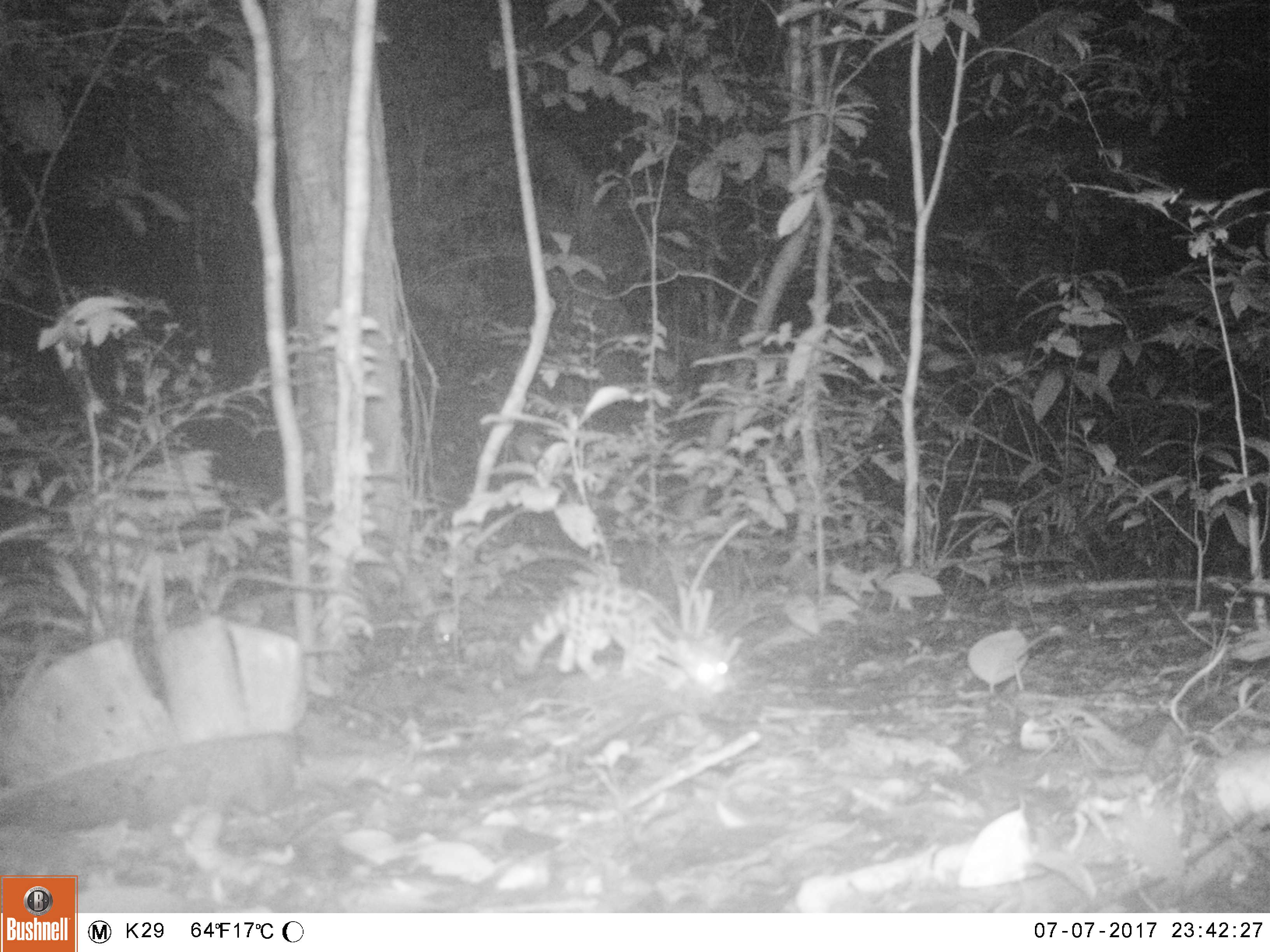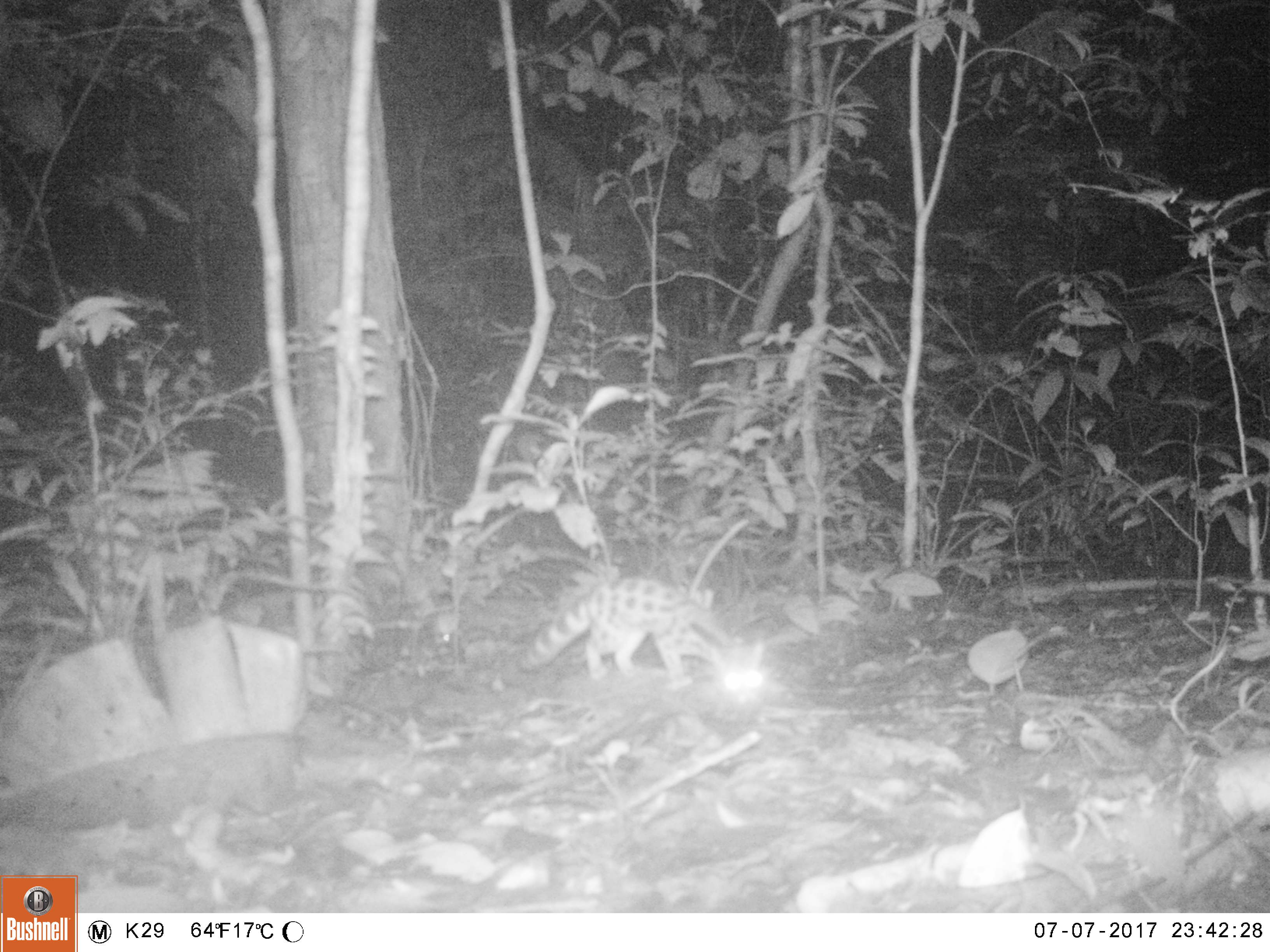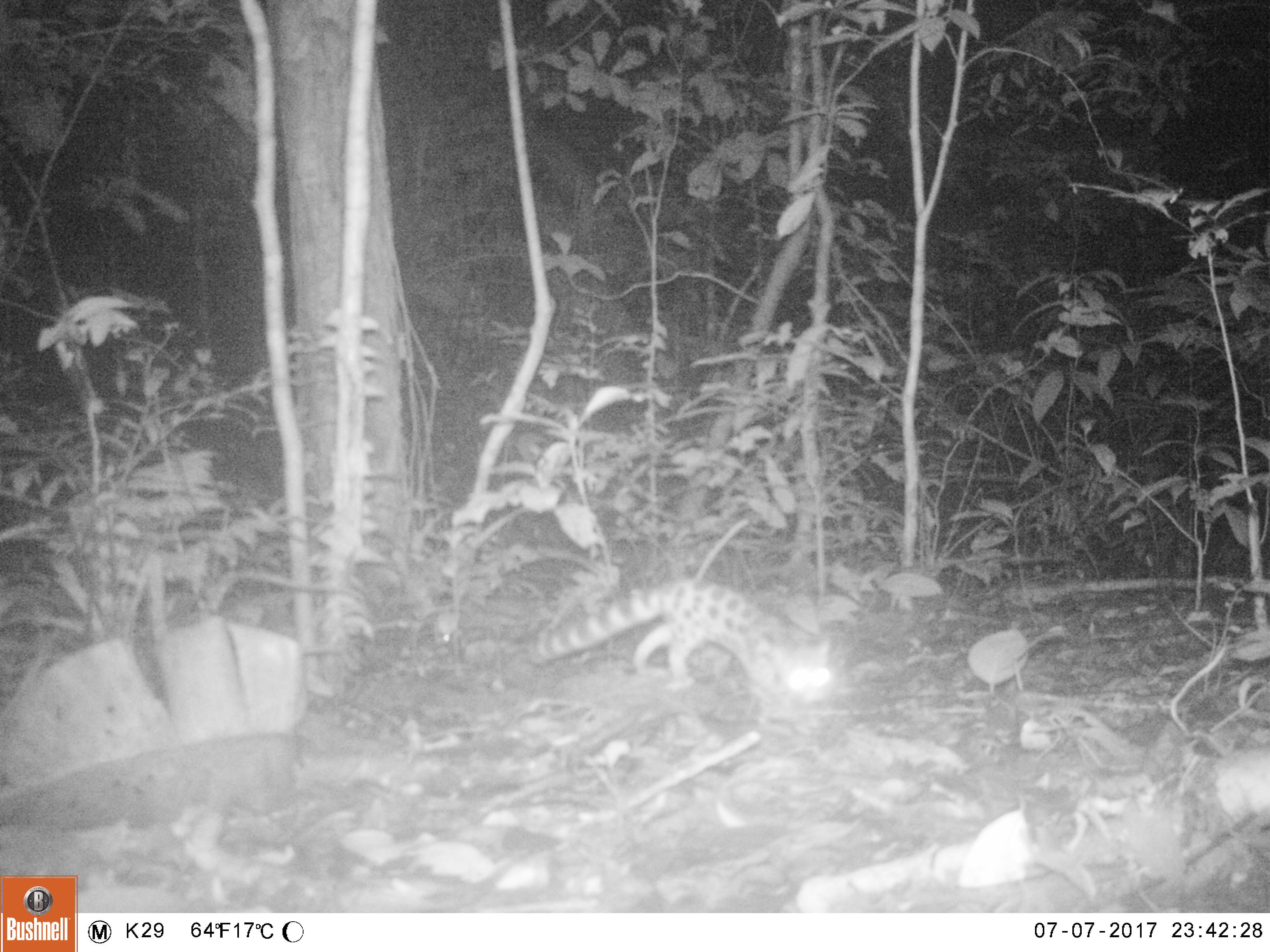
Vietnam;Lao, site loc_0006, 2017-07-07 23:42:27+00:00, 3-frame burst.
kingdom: Animalia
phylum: Chordata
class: Mammalia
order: Carnivora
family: Prionodontidae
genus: Prionodon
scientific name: Prionodon pardicolor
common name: spotted linsang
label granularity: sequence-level